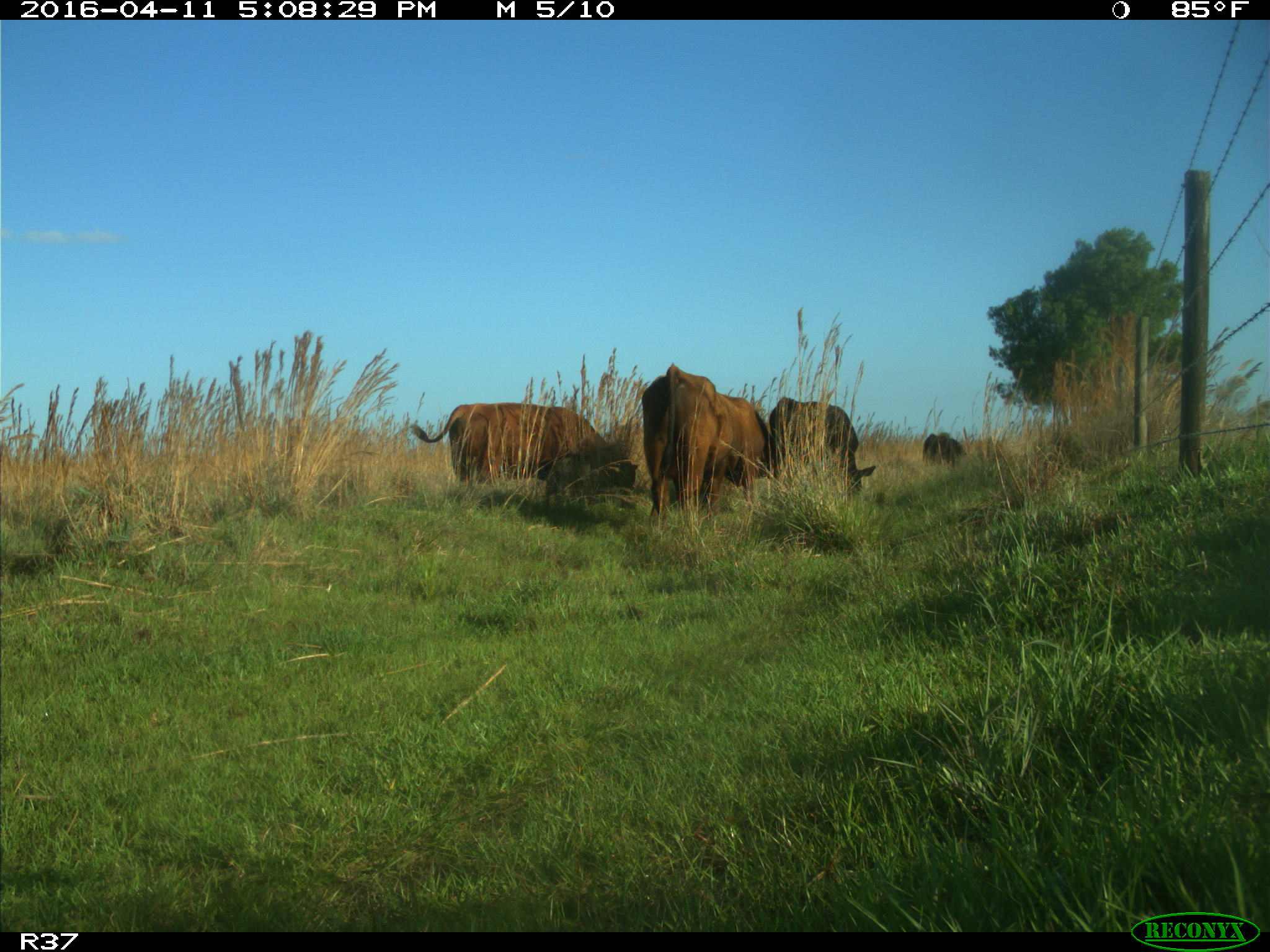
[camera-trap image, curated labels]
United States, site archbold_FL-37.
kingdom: Animalia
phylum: Chordata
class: Mammalia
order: Artiodactyla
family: Bovidae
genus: Bos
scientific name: Bos taurus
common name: domestic cow